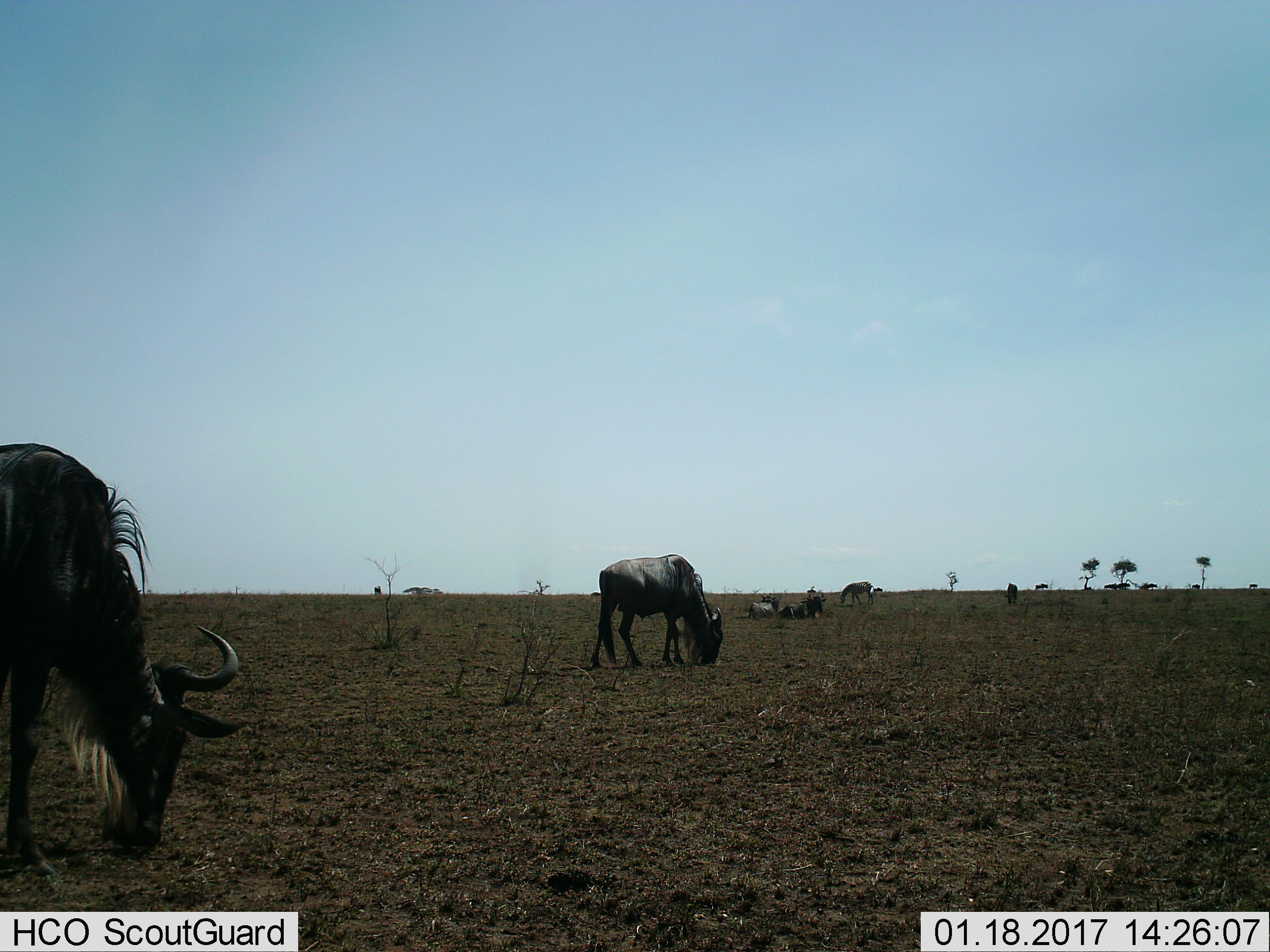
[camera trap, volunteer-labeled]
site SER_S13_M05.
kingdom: Animalia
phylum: Chordata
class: Mammalia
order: Artiodactyla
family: Bovidae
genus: Connochaetes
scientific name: Connochaetes taurinus taurinus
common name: blue wildebeest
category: wildebeestblue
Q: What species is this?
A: Wildebeestblue (blue wildebeest) (Connochaetes taurinus taurinus).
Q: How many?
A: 11-50.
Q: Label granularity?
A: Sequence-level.